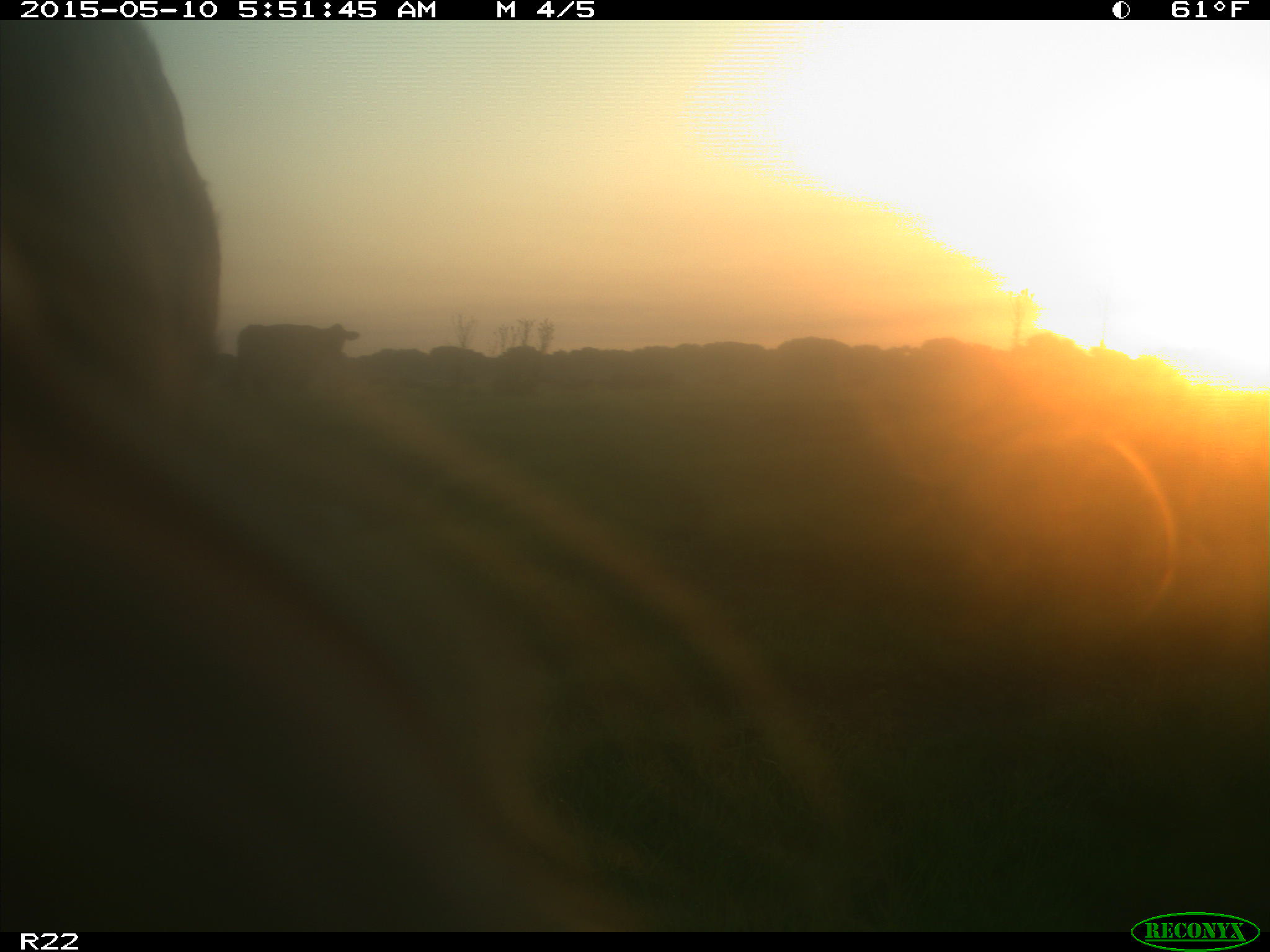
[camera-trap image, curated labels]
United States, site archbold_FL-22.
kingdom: Animalia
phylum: Chordata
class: Mammalia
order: Artiodactyla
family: Bovidae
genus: Bos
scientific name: Bos taurus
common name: domestic cow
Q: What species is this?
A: Bos taurus (domestic cow).